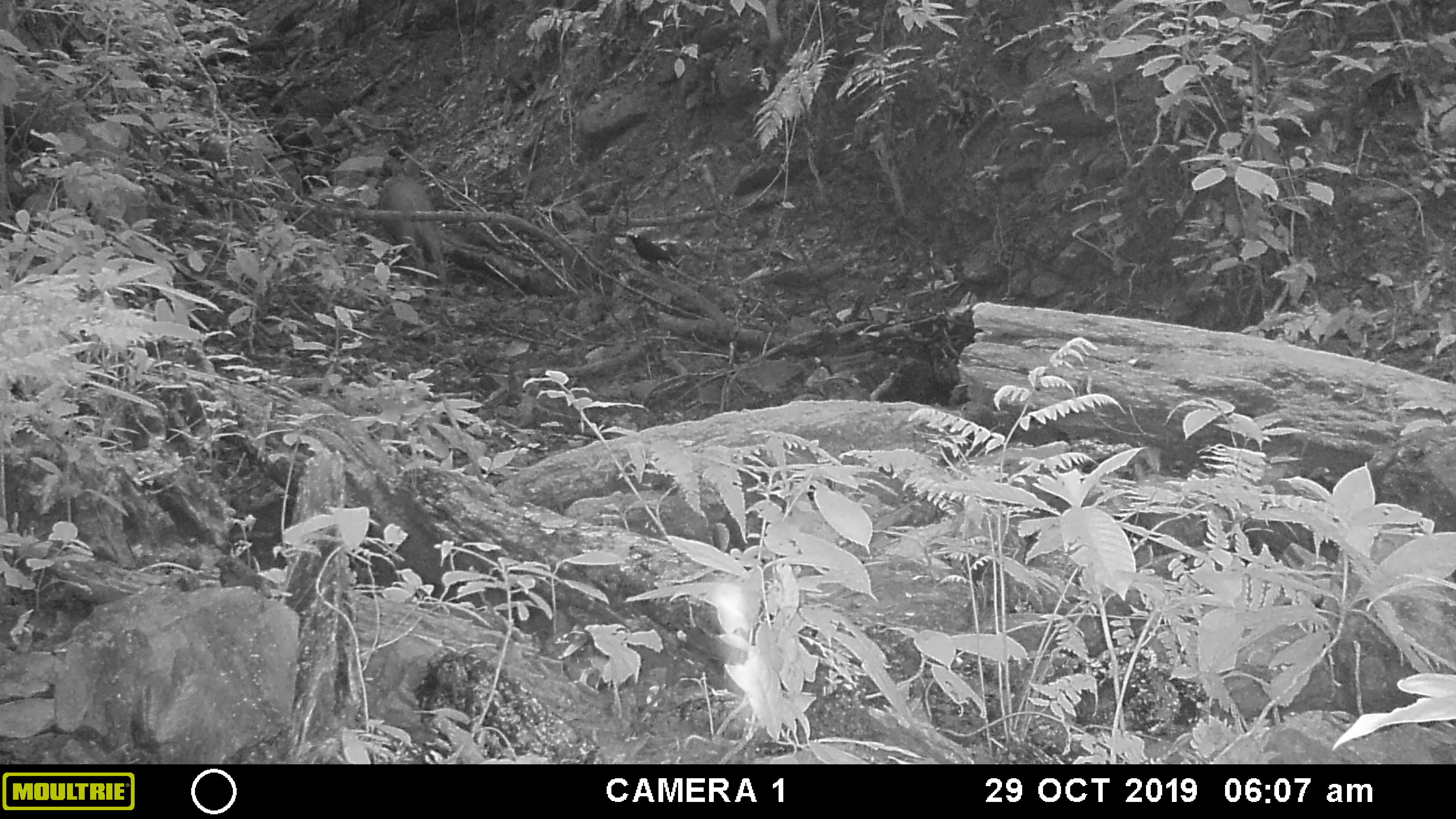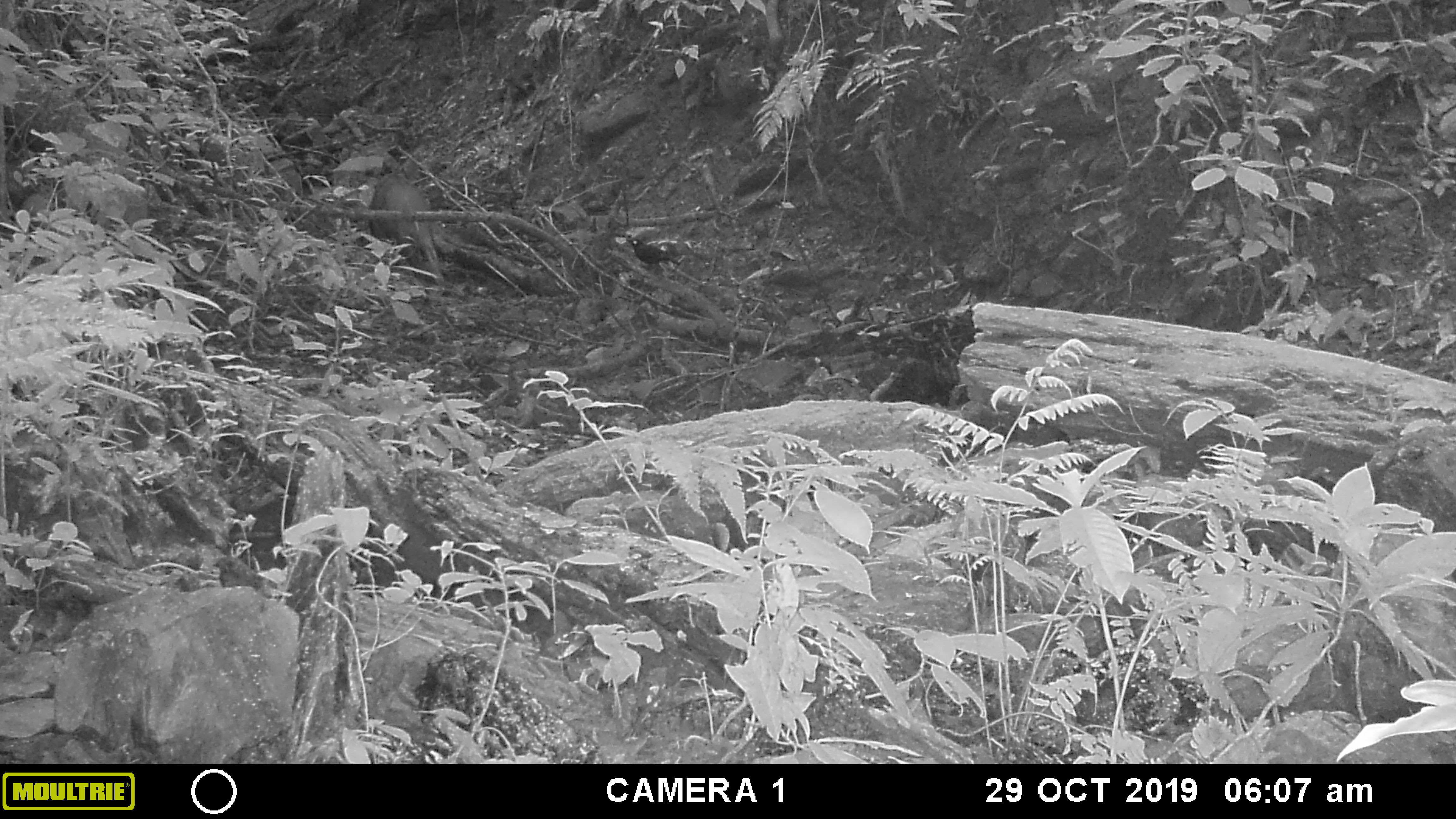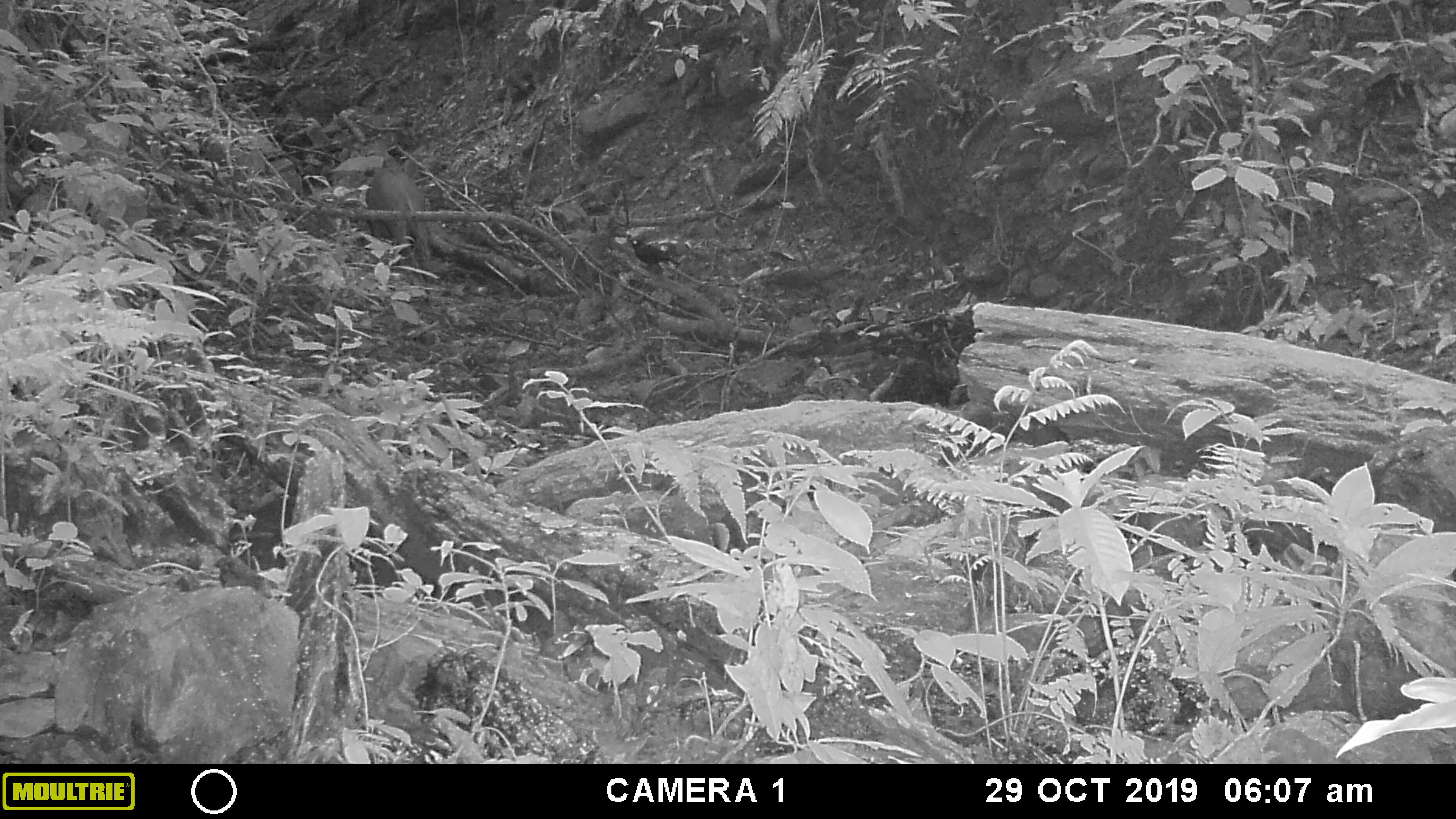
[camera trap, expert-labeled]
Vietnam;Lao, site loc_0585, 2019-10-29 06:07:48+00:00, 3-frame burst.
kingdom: Animalia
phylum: Chordata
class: Mammalia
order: Artiodactyla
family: Suidae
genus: Sus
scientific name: Sus scrofa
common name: eurasian wild pig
Eurasian wild pig (Sus scrofa). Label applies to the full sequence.